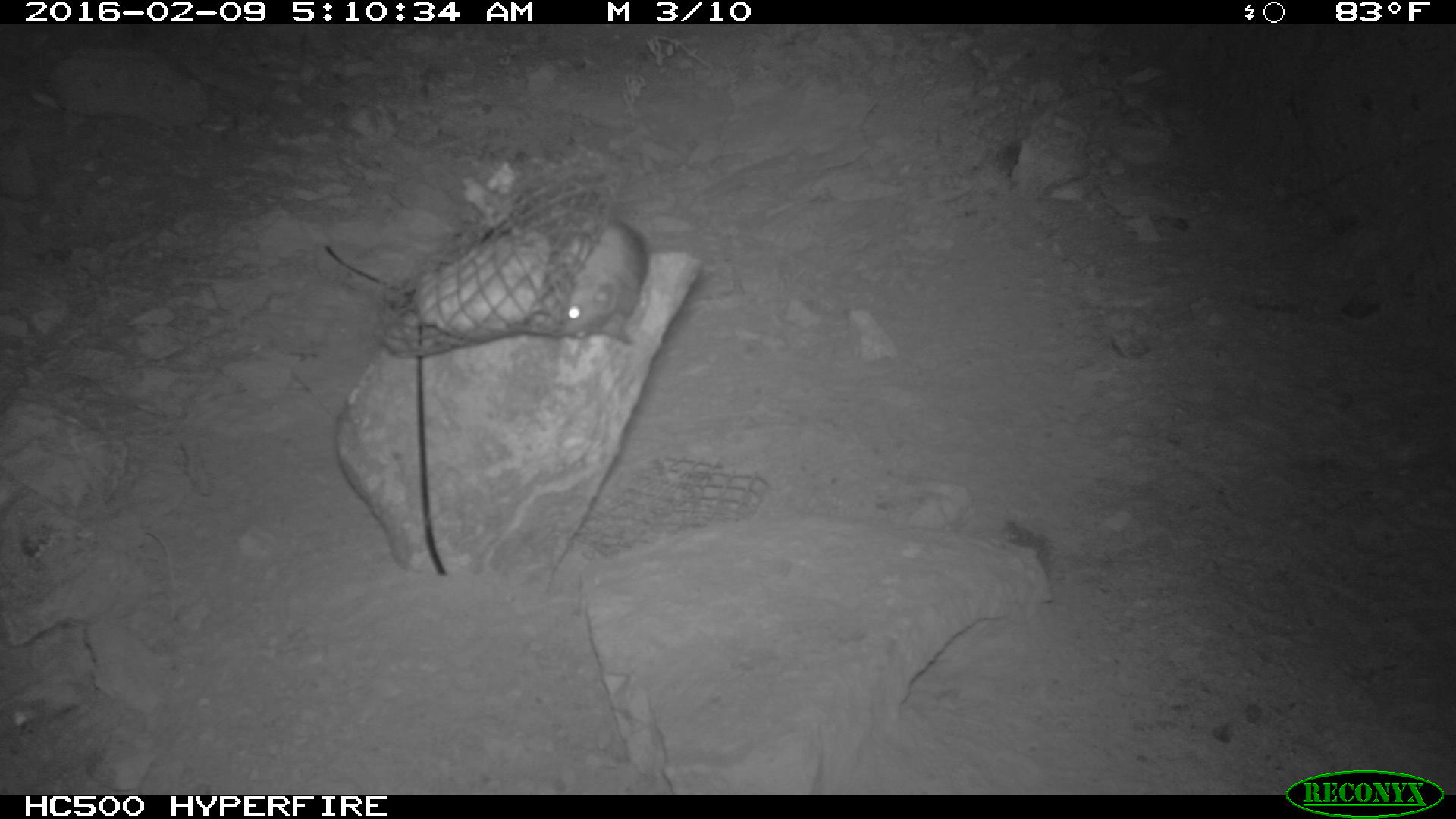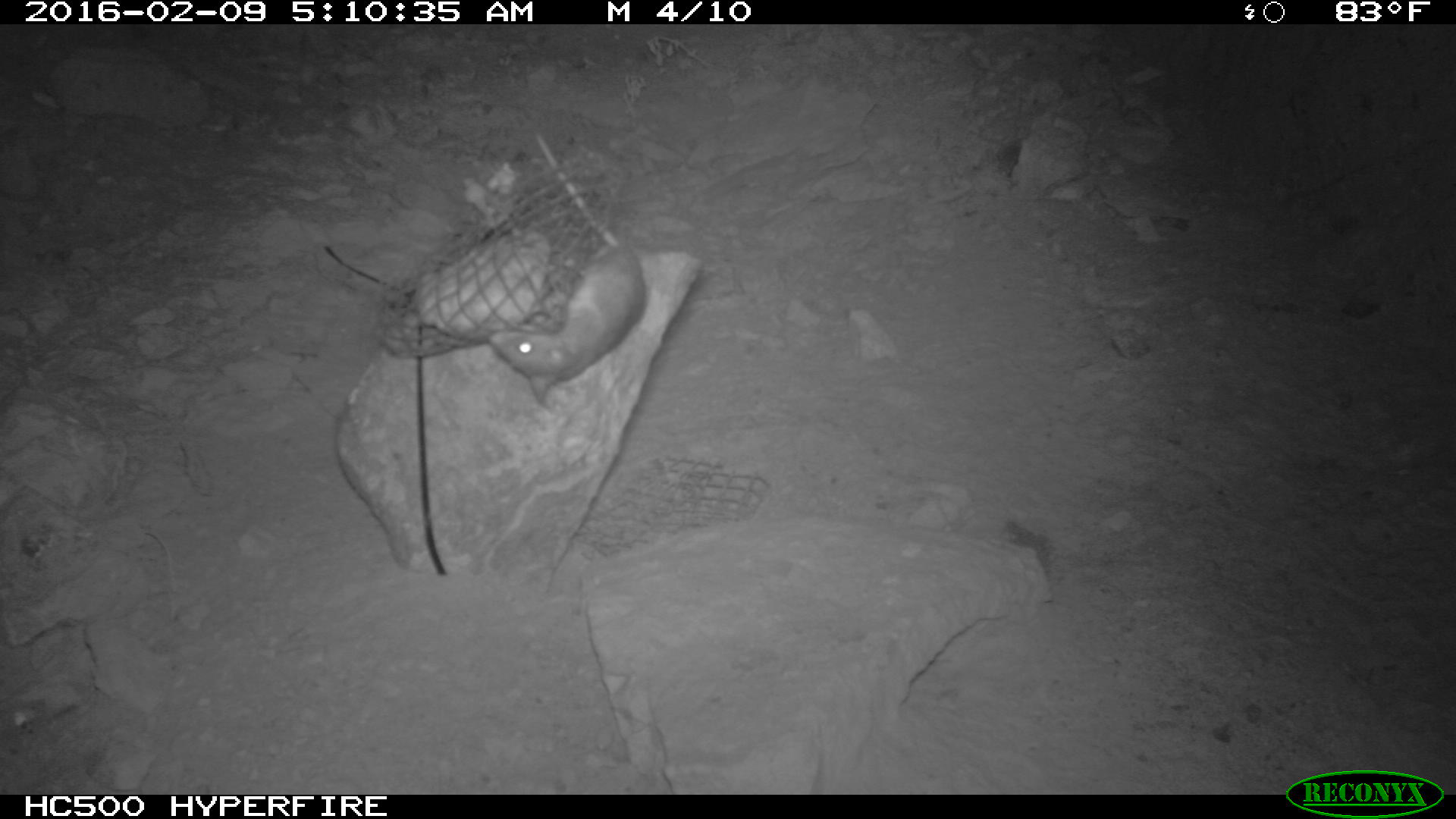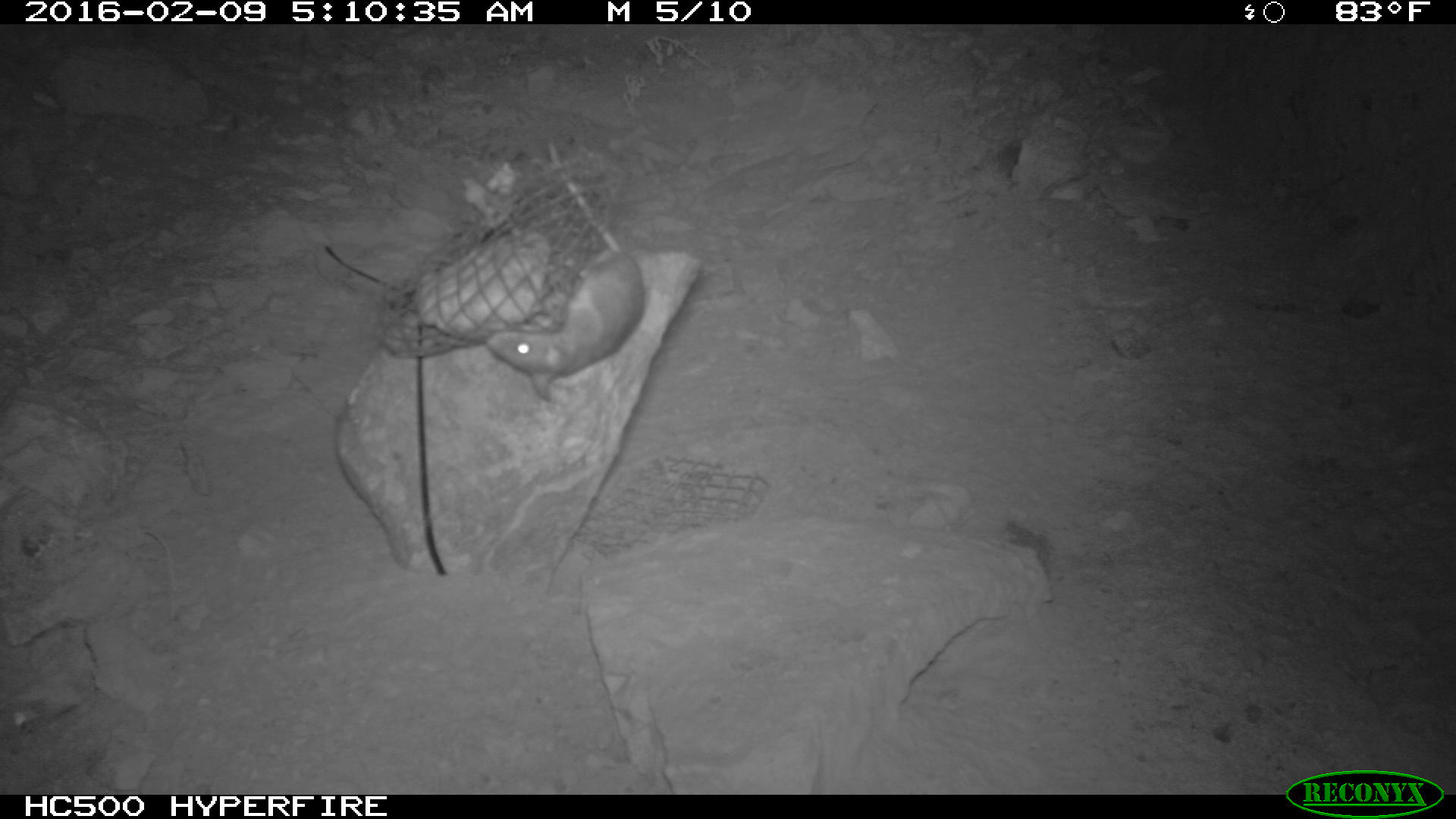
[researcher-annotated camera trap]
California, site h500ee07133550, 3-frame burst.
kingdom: Animalia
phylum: Chordata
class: Mammalia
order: Rodentia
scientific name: Rodentia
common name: rodent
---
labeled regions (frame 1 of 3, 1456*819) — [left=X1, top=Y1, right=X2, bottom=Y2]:
rodent: [left=551, top=213, right=648, bottom=345]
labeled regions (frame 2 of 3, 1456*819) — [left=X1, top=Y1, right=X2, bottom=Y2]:
rodent: [left=488, top=131, right=648, bottom=408]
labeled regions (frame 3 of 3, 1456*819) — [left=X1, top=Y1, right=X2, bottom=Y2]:
rodent: [left=485, top=142, right=645, bottom=400]